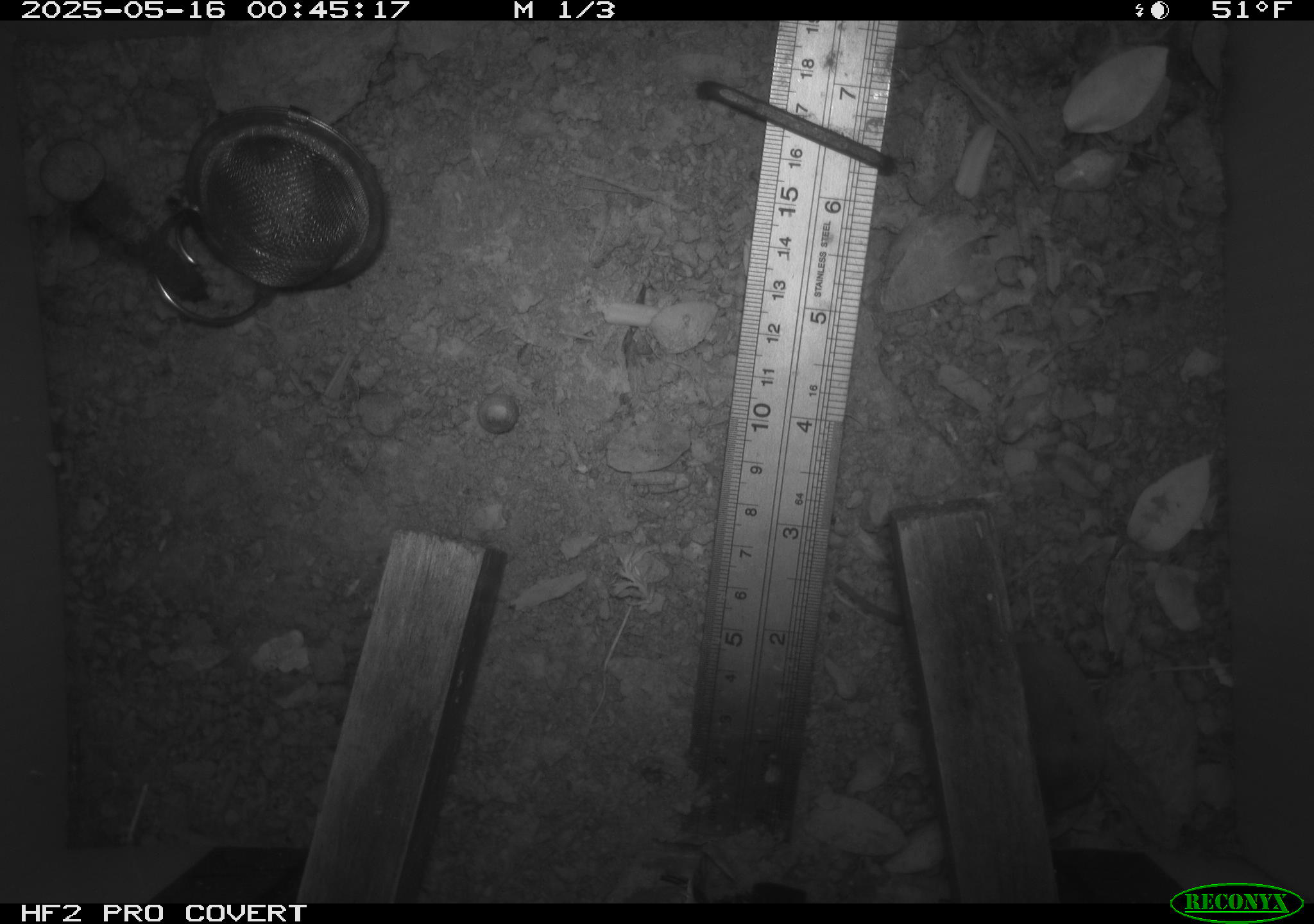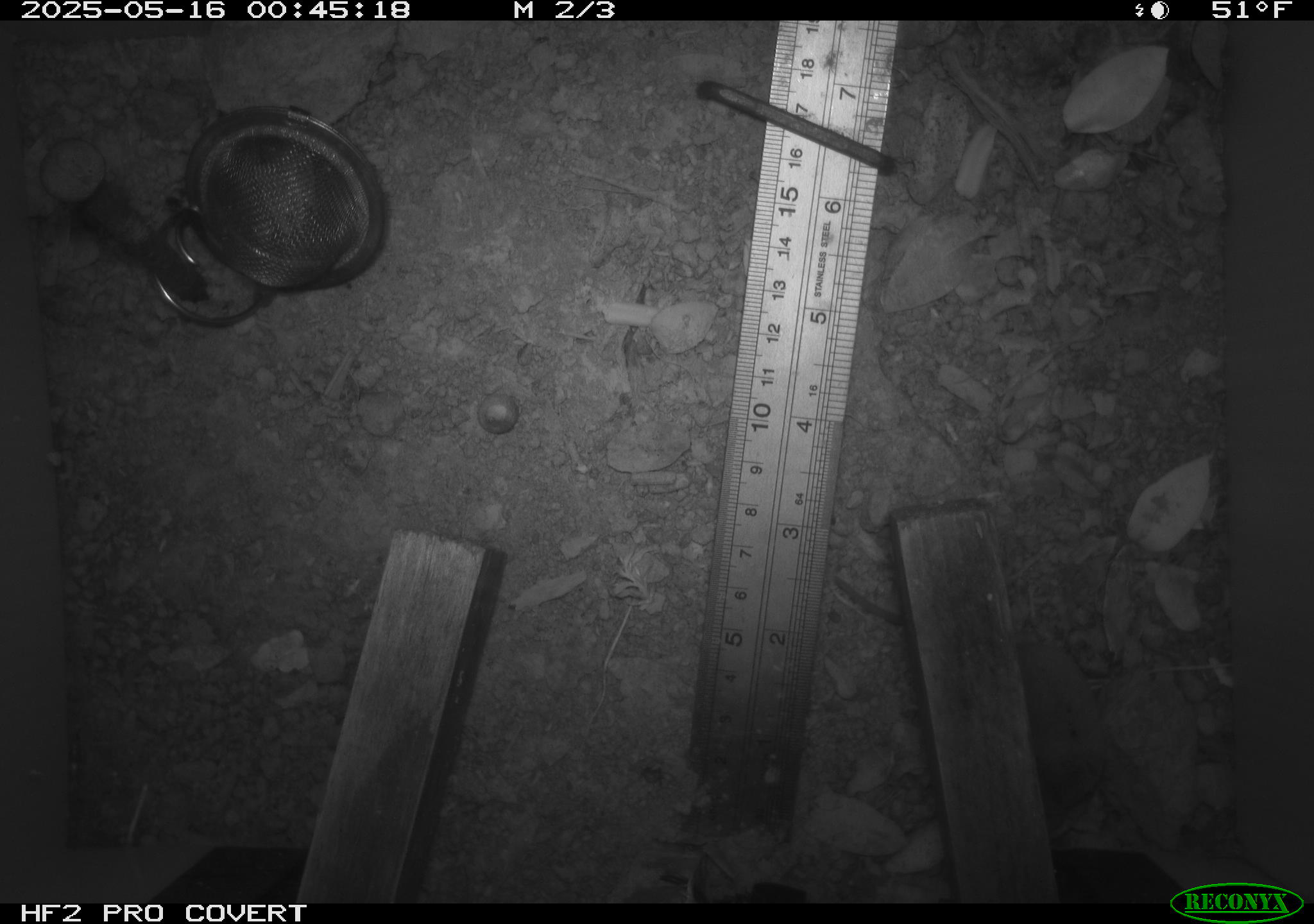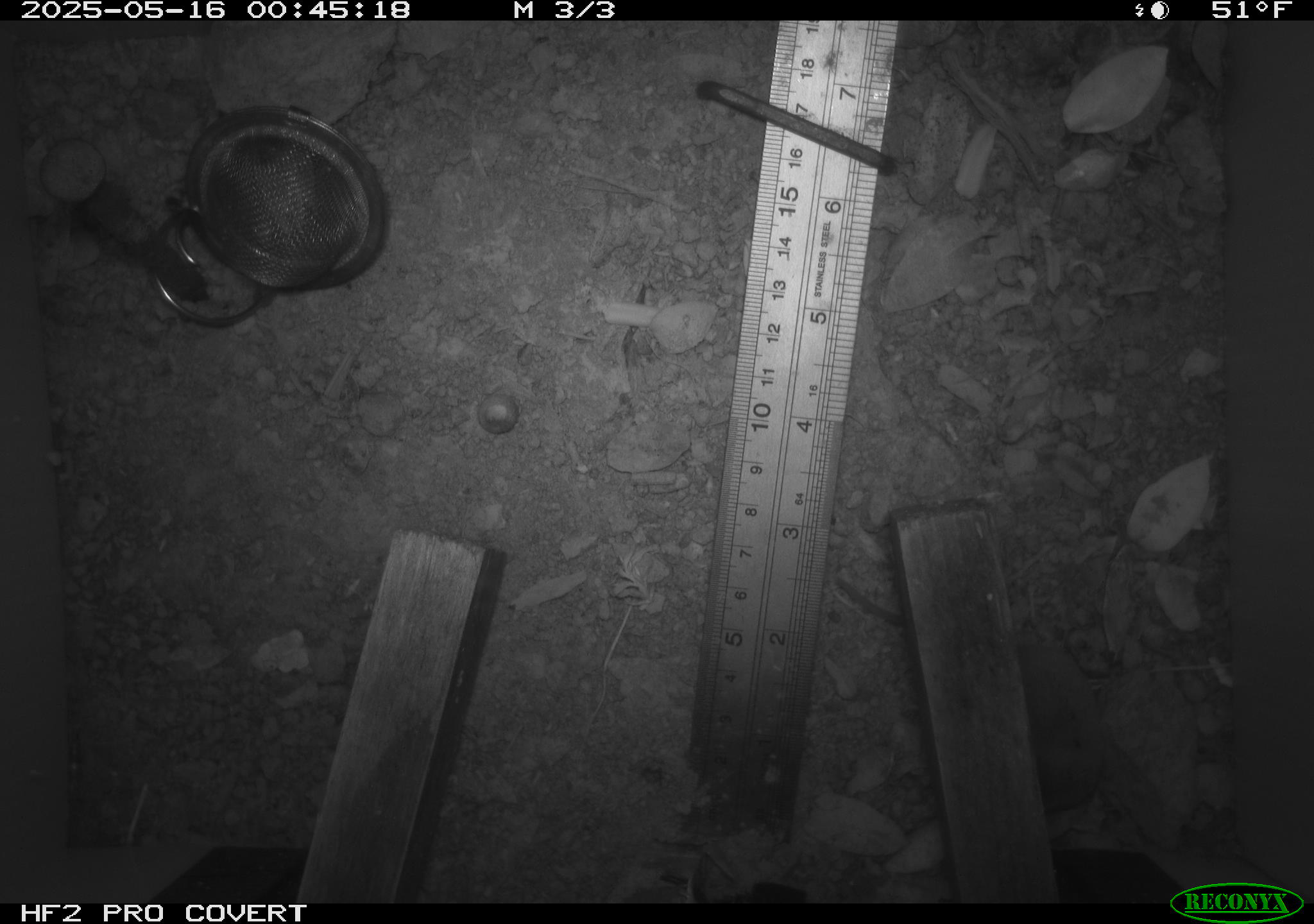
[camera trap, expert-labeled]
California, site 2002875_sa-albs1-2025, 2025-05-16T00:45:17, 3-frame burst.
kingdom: Animalia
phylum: Chordata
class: Mammalia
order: Eulipotyphla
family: Soricidae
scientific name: Soricidae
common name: shrews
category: soricidae family